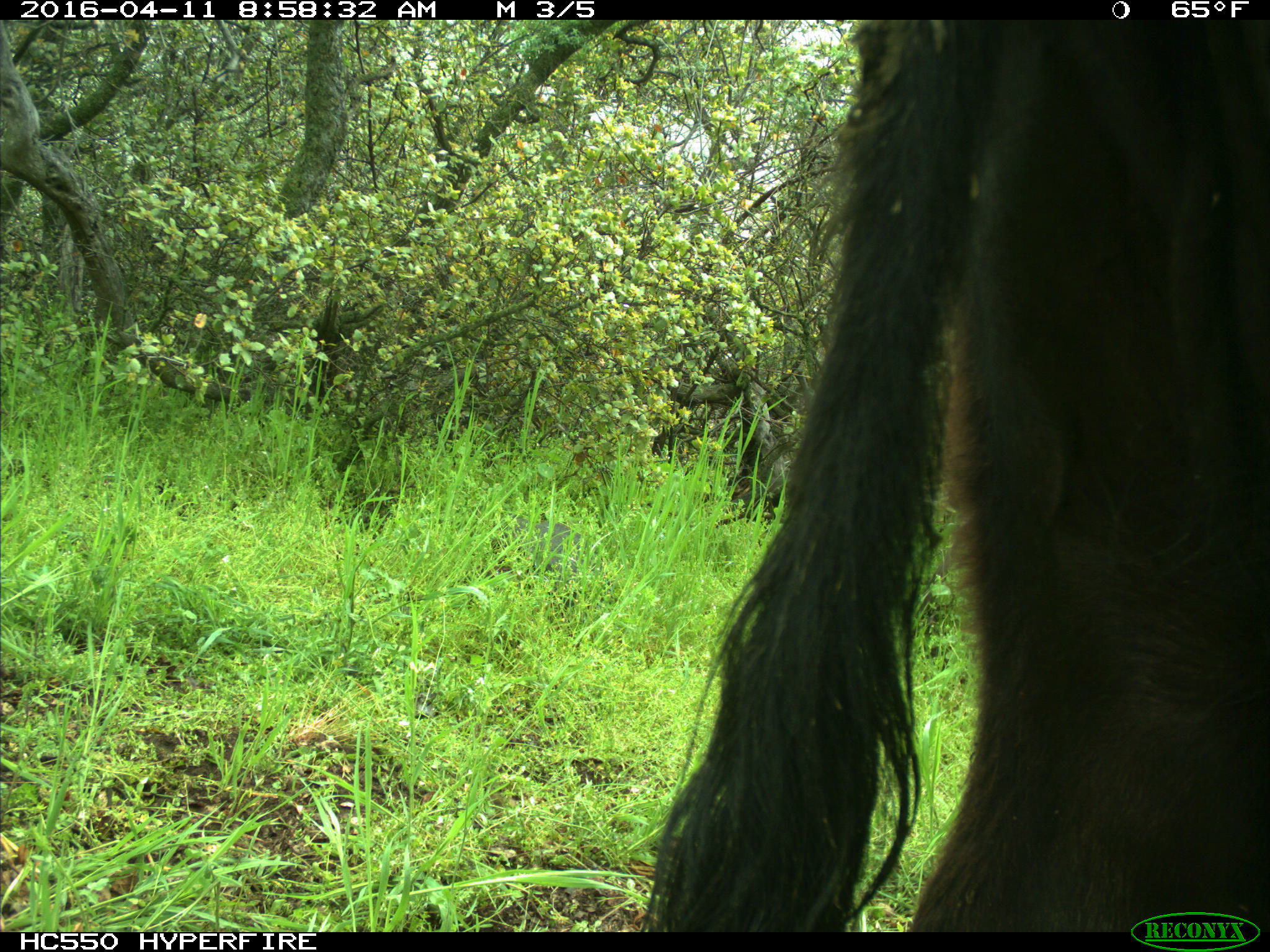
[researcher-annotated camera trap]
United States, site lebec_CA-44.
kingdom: Animalia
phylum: Chordata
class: Mammalia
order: Artiodactyla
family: Bovidae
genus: Bos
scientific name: Bos taurus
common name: domestic cow